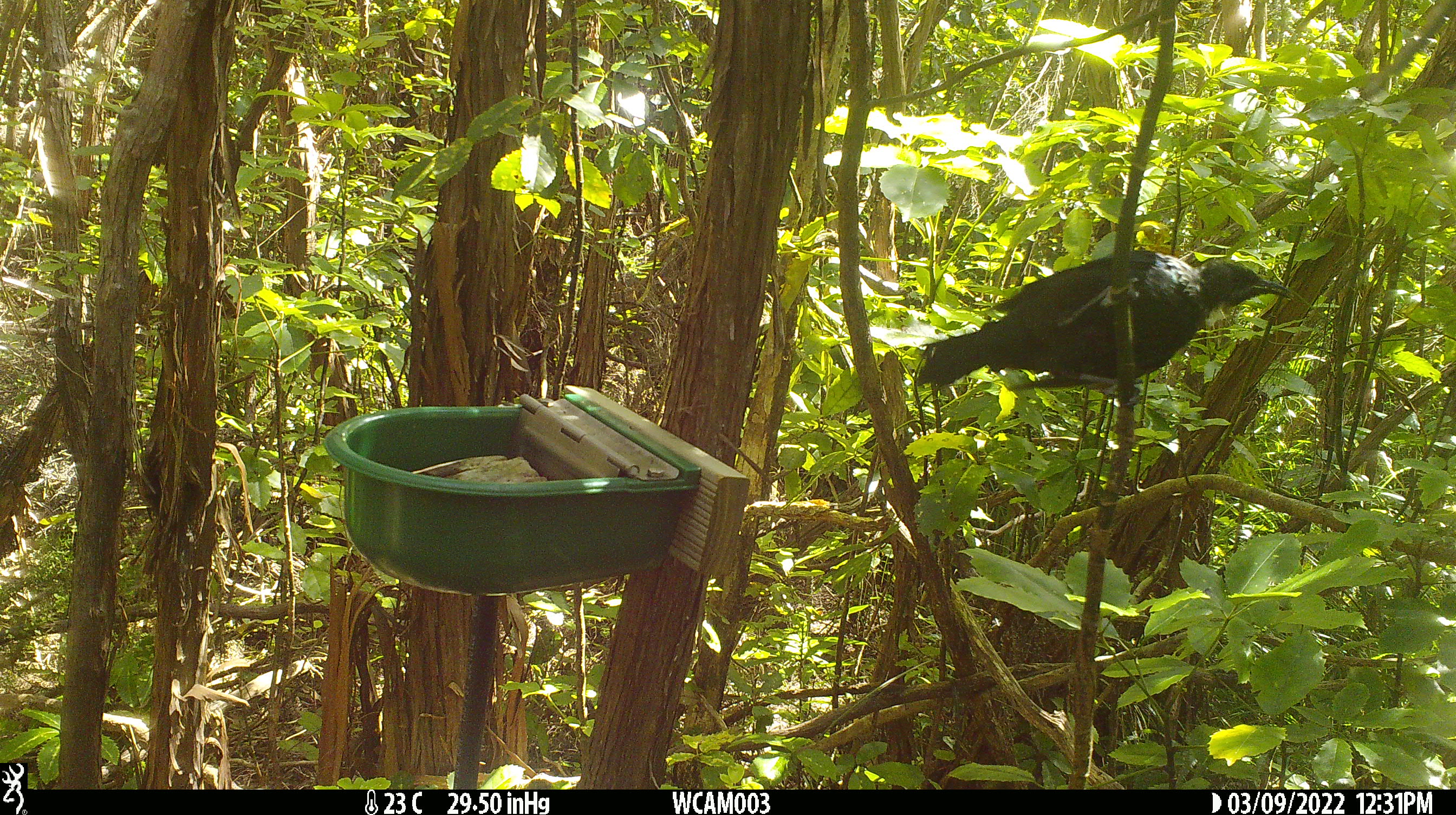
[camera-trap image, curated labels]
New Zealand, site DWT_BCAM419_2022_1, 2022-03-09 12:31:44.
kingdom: Animalia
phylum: Chordata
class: Aves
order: Passeriformes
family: Meliphagidae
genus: Prosthemadera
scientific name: Prosthemadera novaeseelandiae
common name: tui